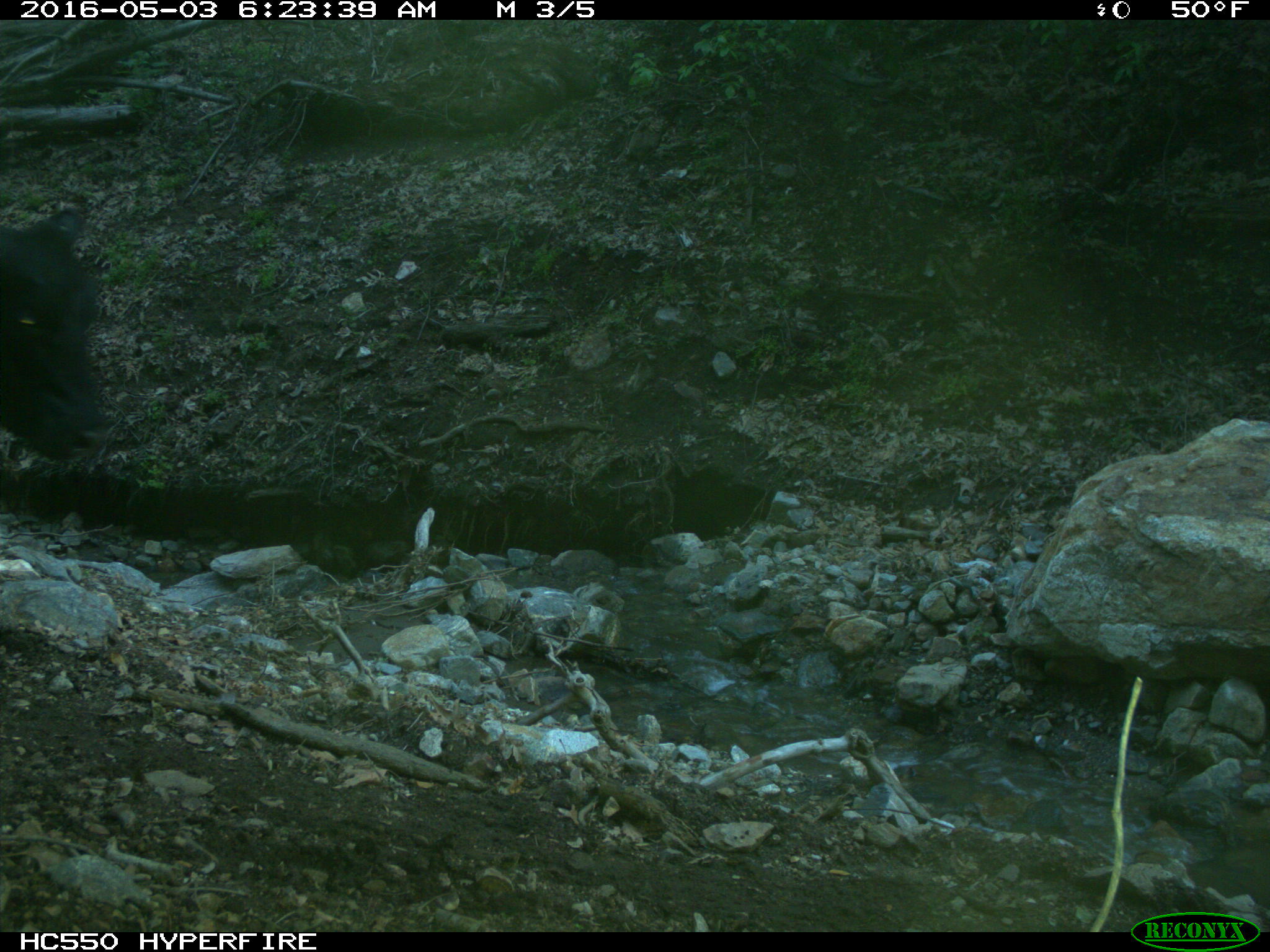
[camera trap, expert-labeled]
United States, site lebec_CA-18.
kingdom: Animalia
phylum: Chordata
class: Mammalia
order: Artiodactyla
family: Bovidae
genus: Bos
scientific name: Bos taurus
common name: domestic cow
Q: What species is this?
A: Bos taurus (domestic cow).